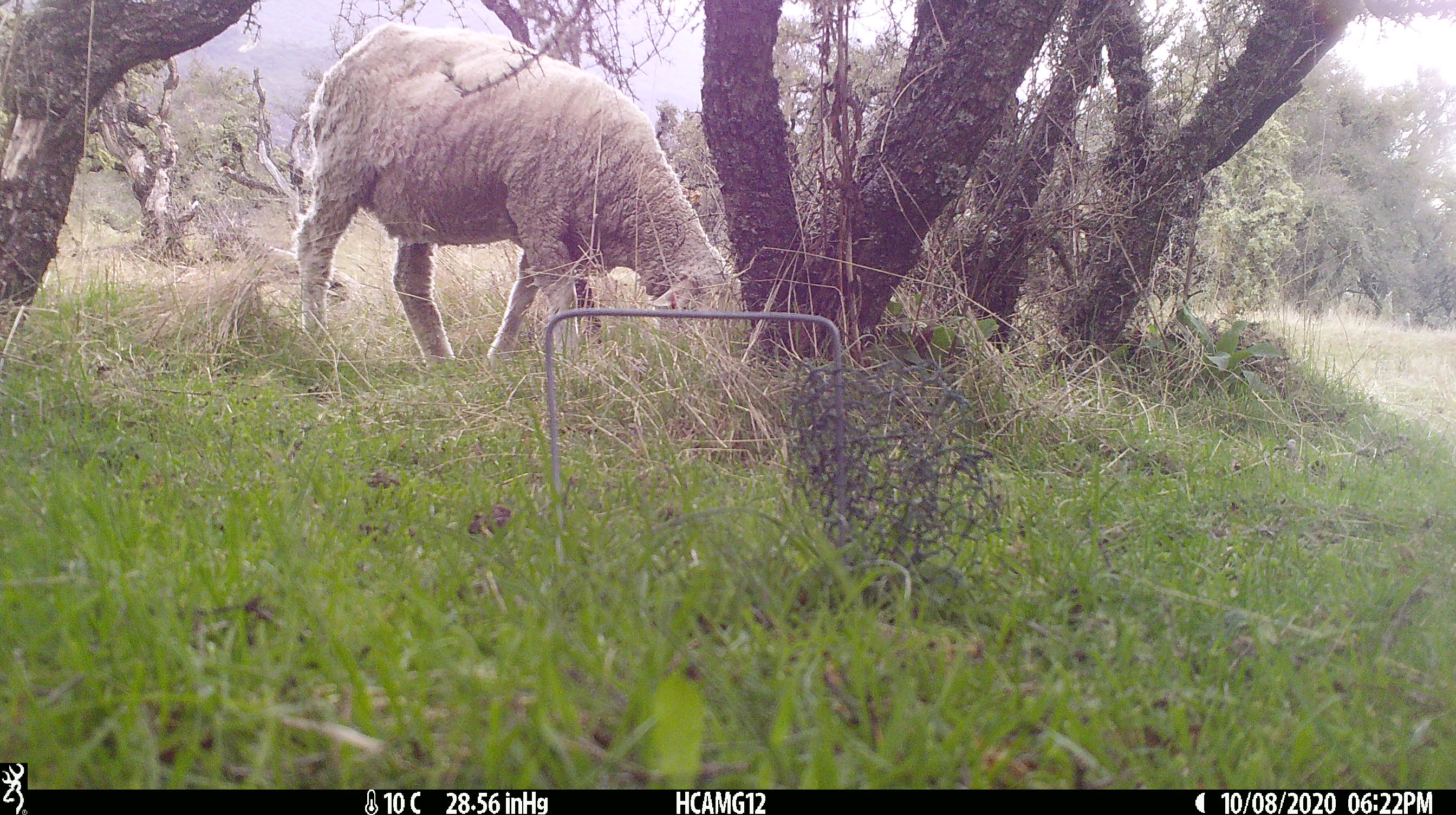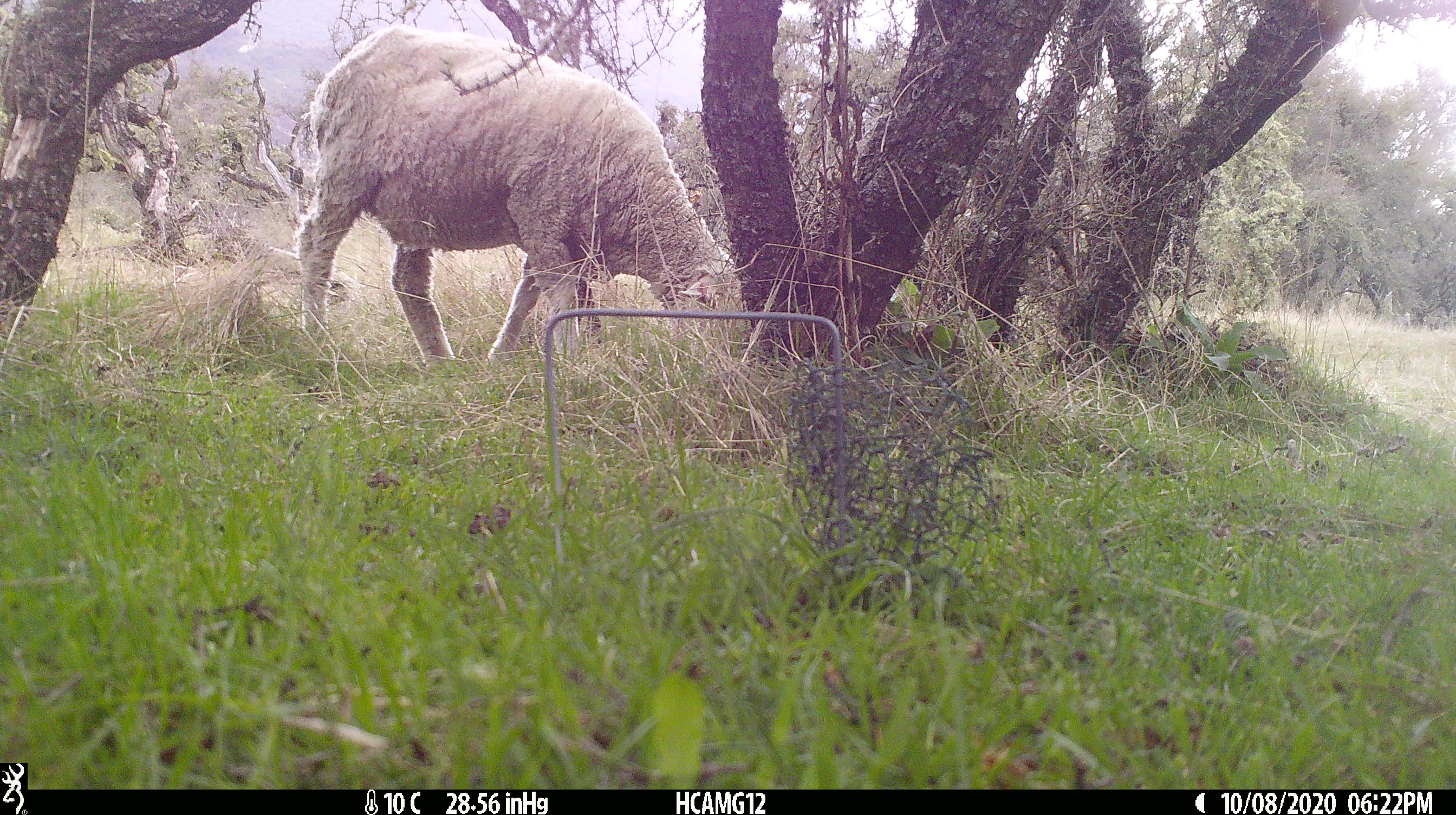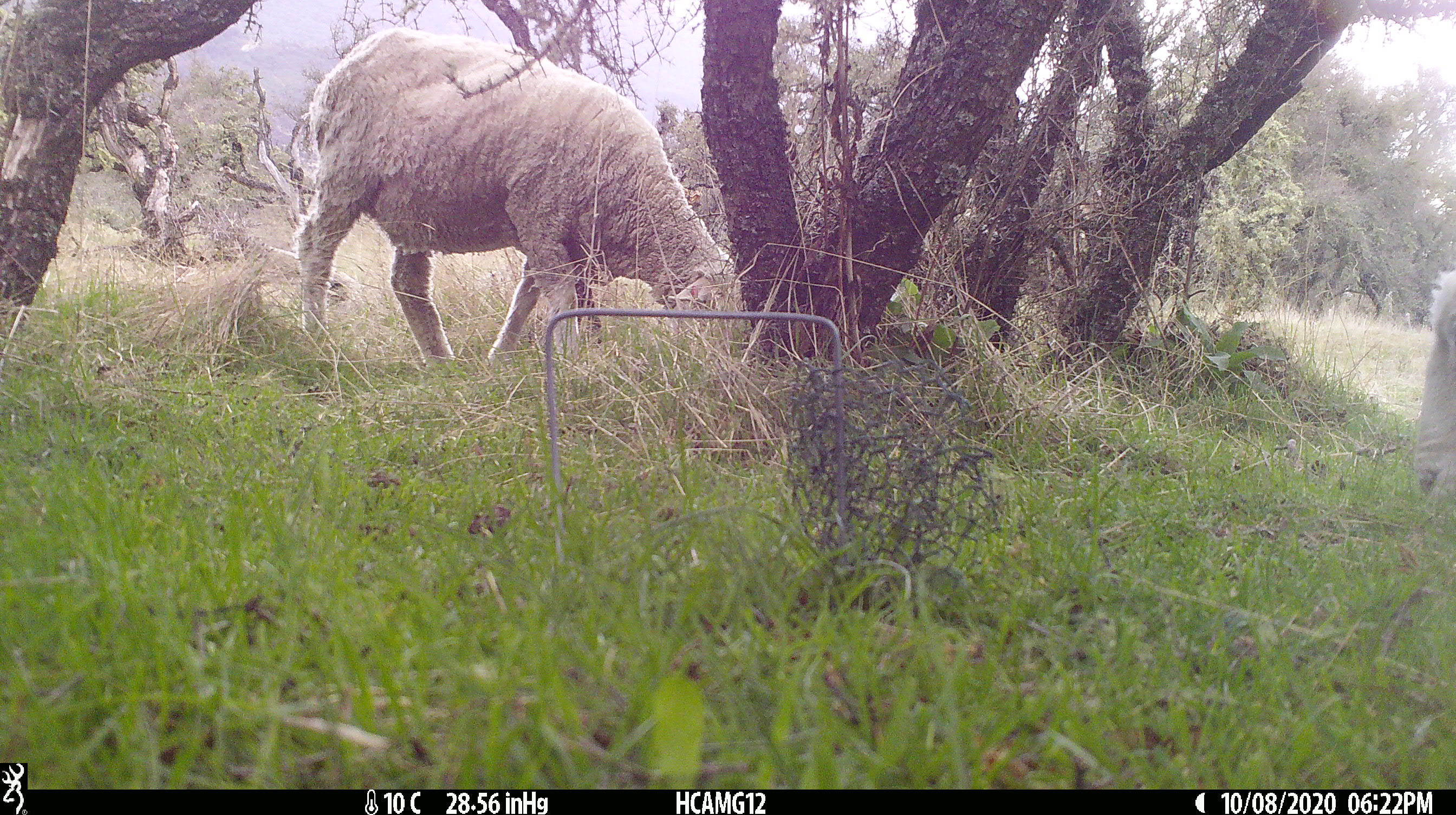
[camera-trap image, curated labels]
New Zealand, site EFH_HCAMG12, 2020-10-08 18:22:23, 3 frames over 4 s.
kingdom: Animalia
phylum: Chordata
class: Mammalia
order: Artiodactyla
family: Bovidae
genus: Ovis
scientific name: Ovis aries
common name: domestic sheep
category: sheep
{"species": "sheep (domestic sheep) (Ovis aries)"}